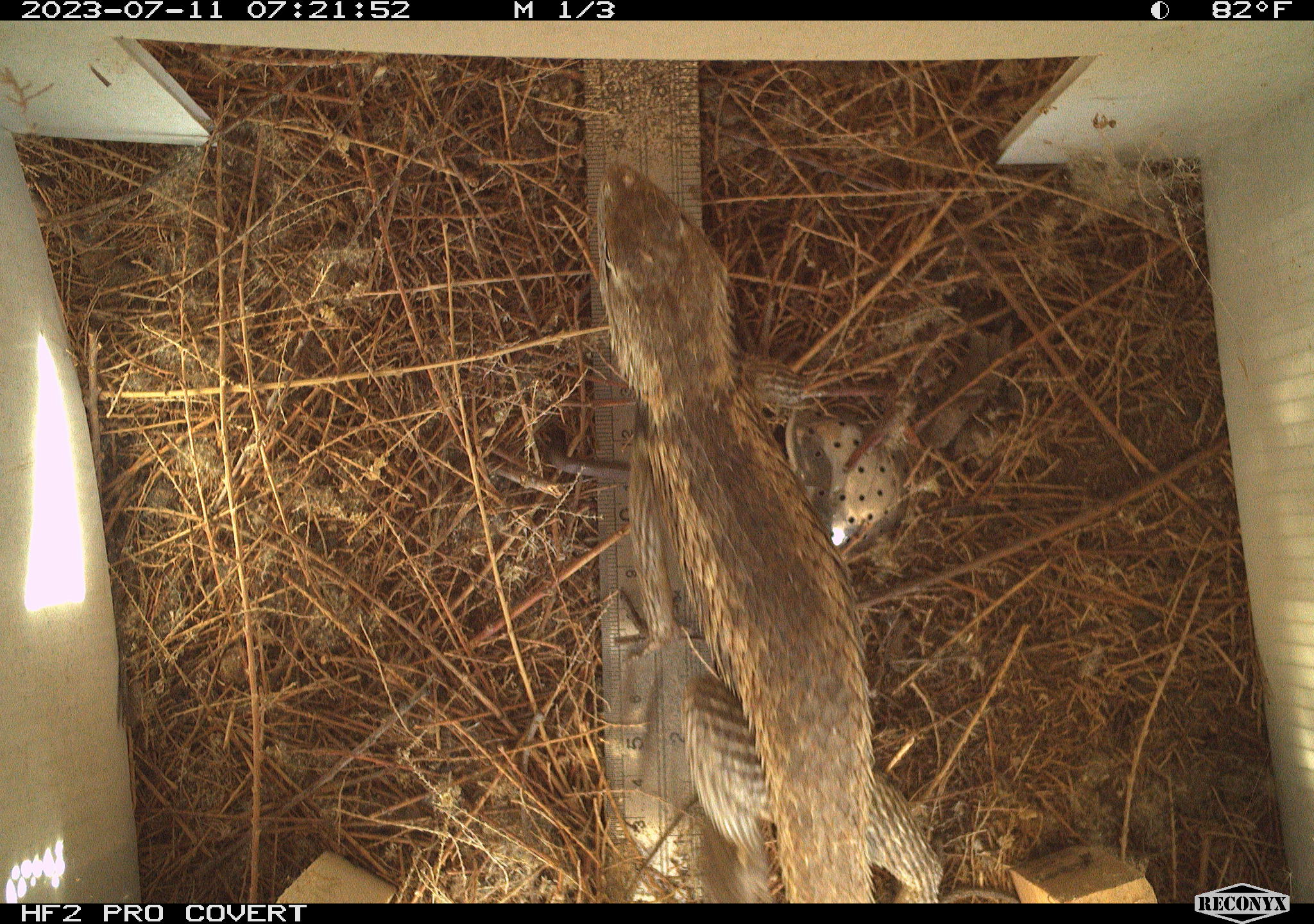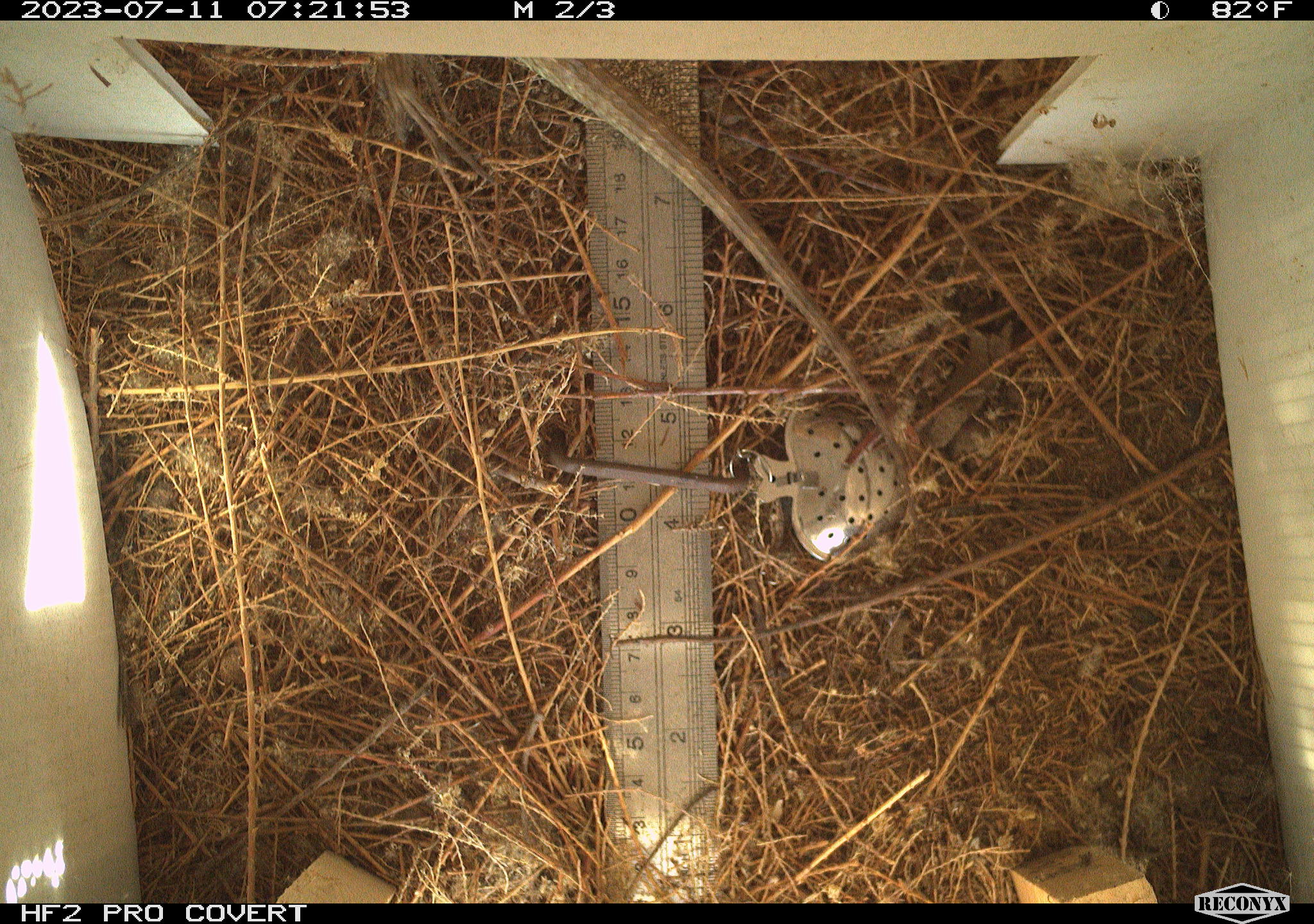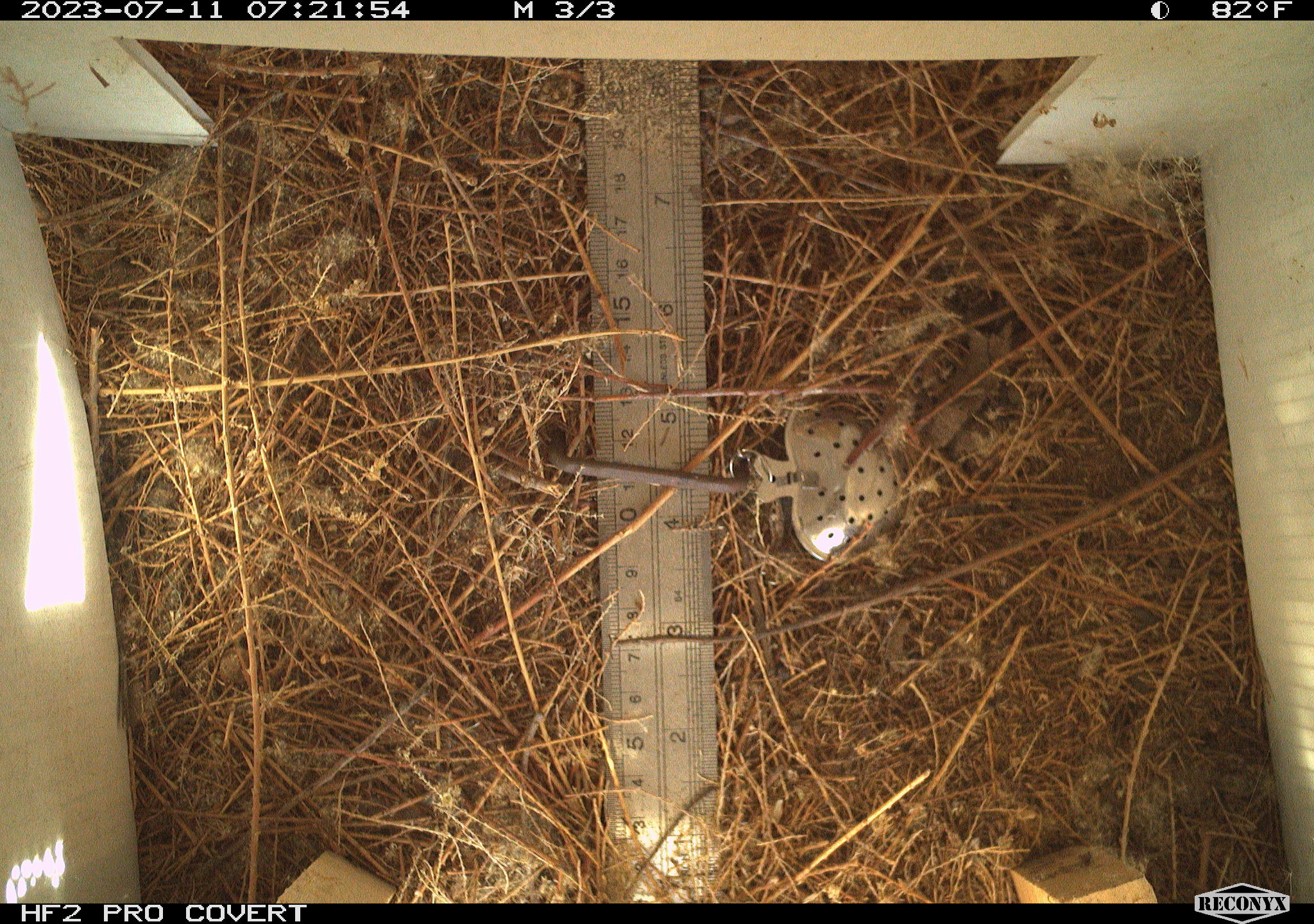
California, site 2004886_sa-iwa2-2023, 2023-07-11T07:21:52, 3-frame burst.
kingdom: Animalia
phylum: Chordata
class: Reptilia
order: Squamata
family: Phrynosomatidae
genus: Sceloporus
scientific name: Sceloporus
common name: spiny lizards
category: sceloporus species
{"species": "sceloporus species (spiny lizards) (Sceloporus)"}